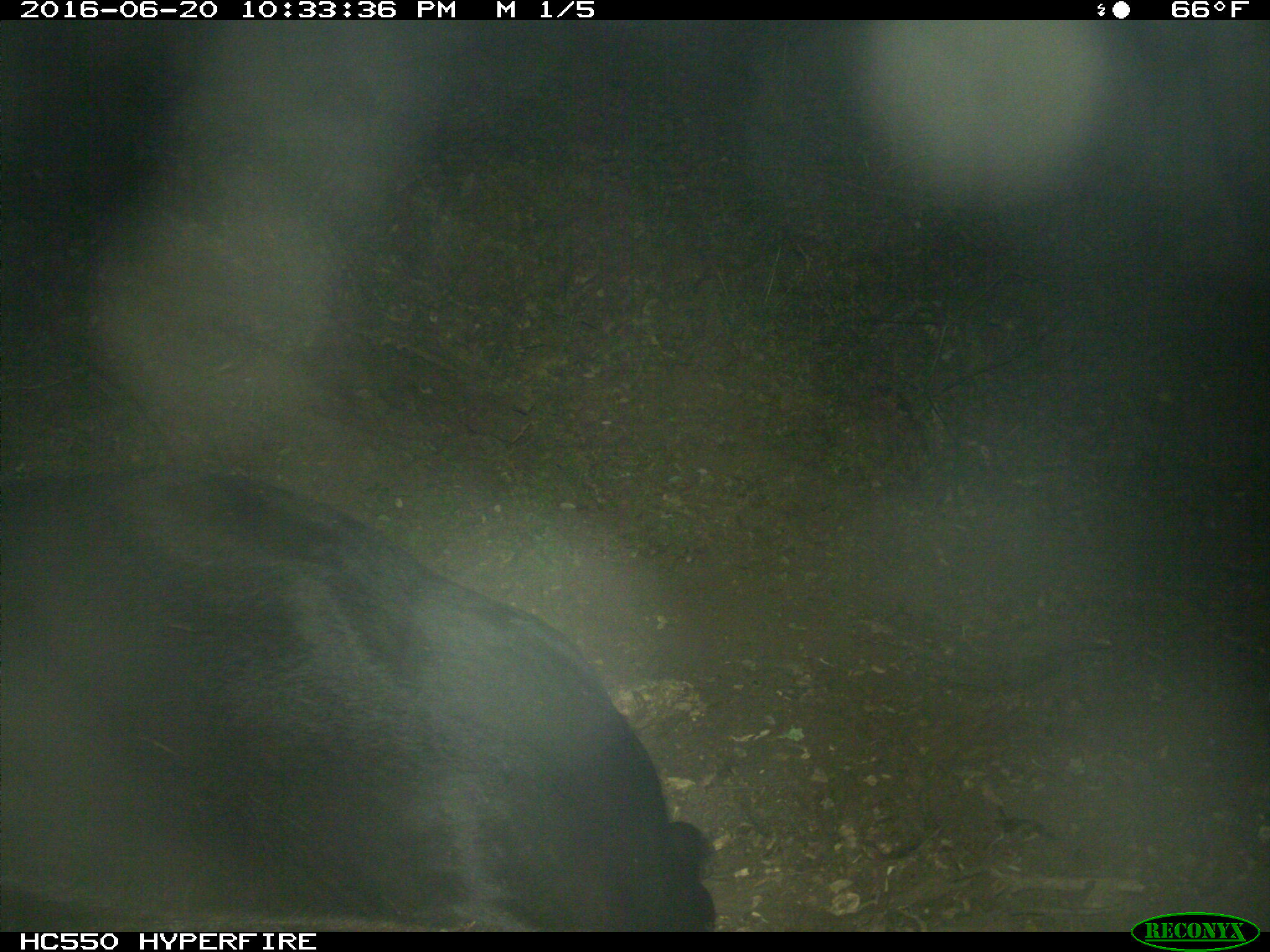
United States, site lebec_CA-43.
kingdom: Animalia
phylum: Chordata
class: Mammalia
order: Artiodactyla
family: Bovidae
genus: Bos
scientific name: Bos taurus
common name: domestic cow